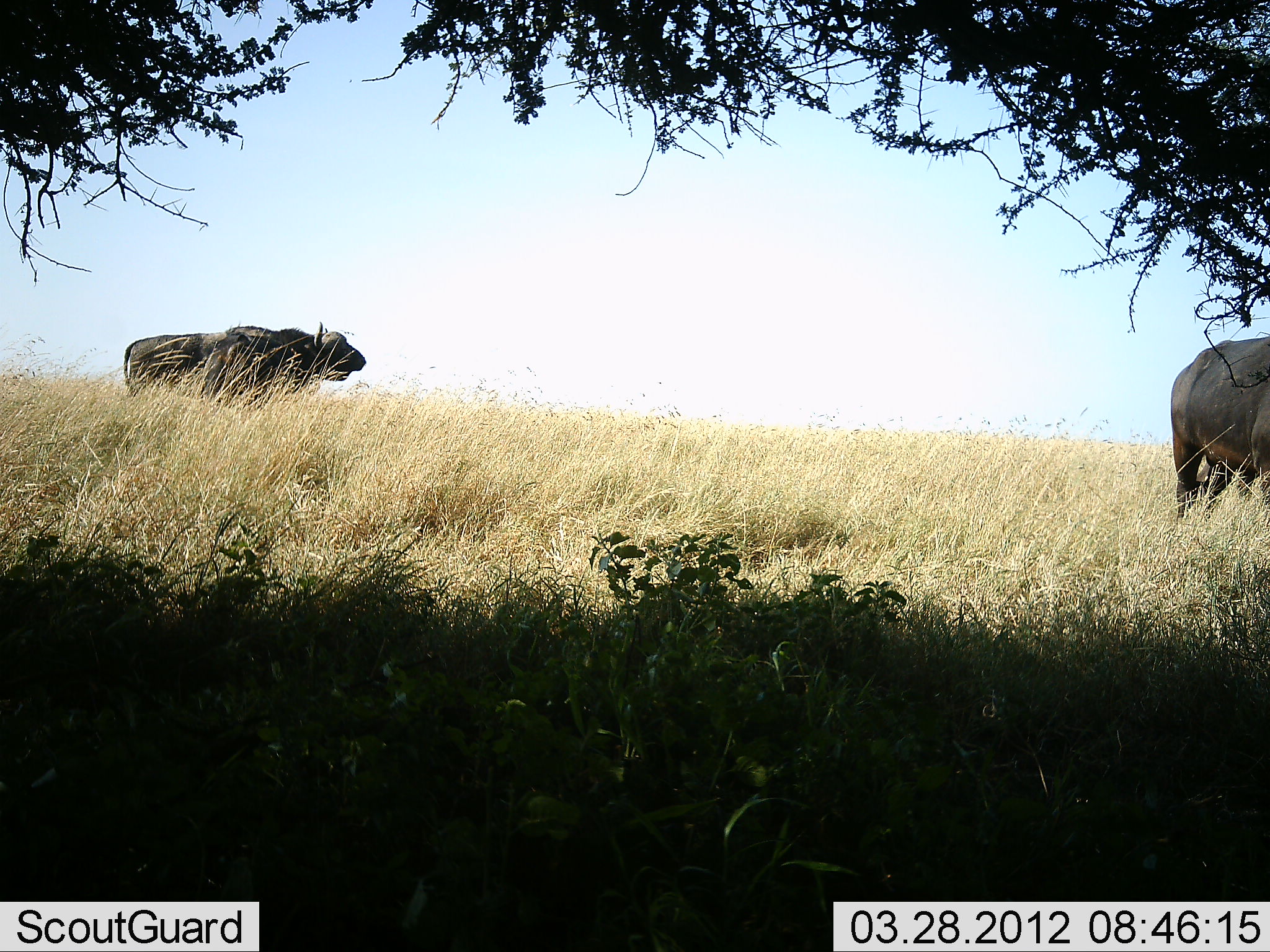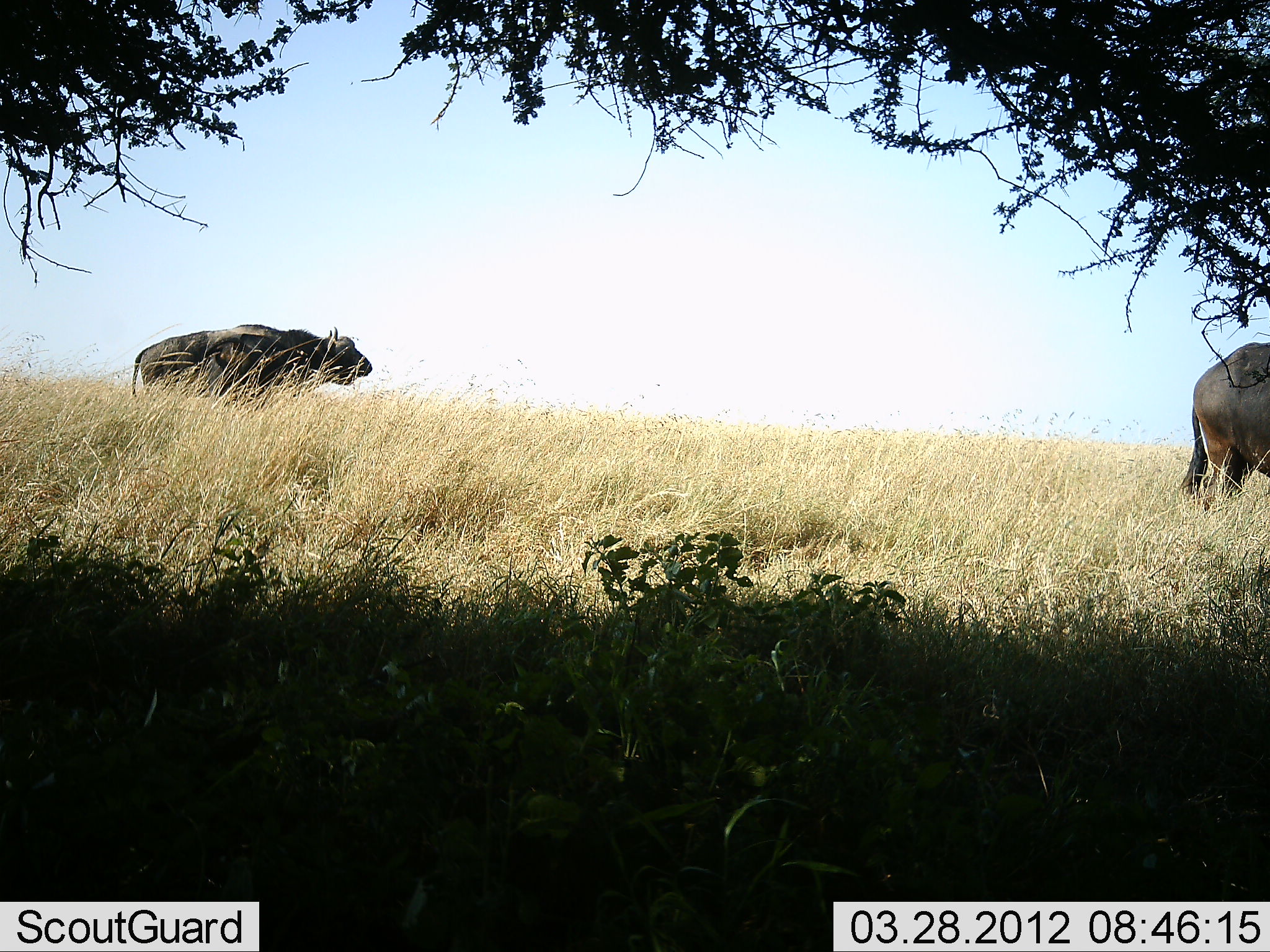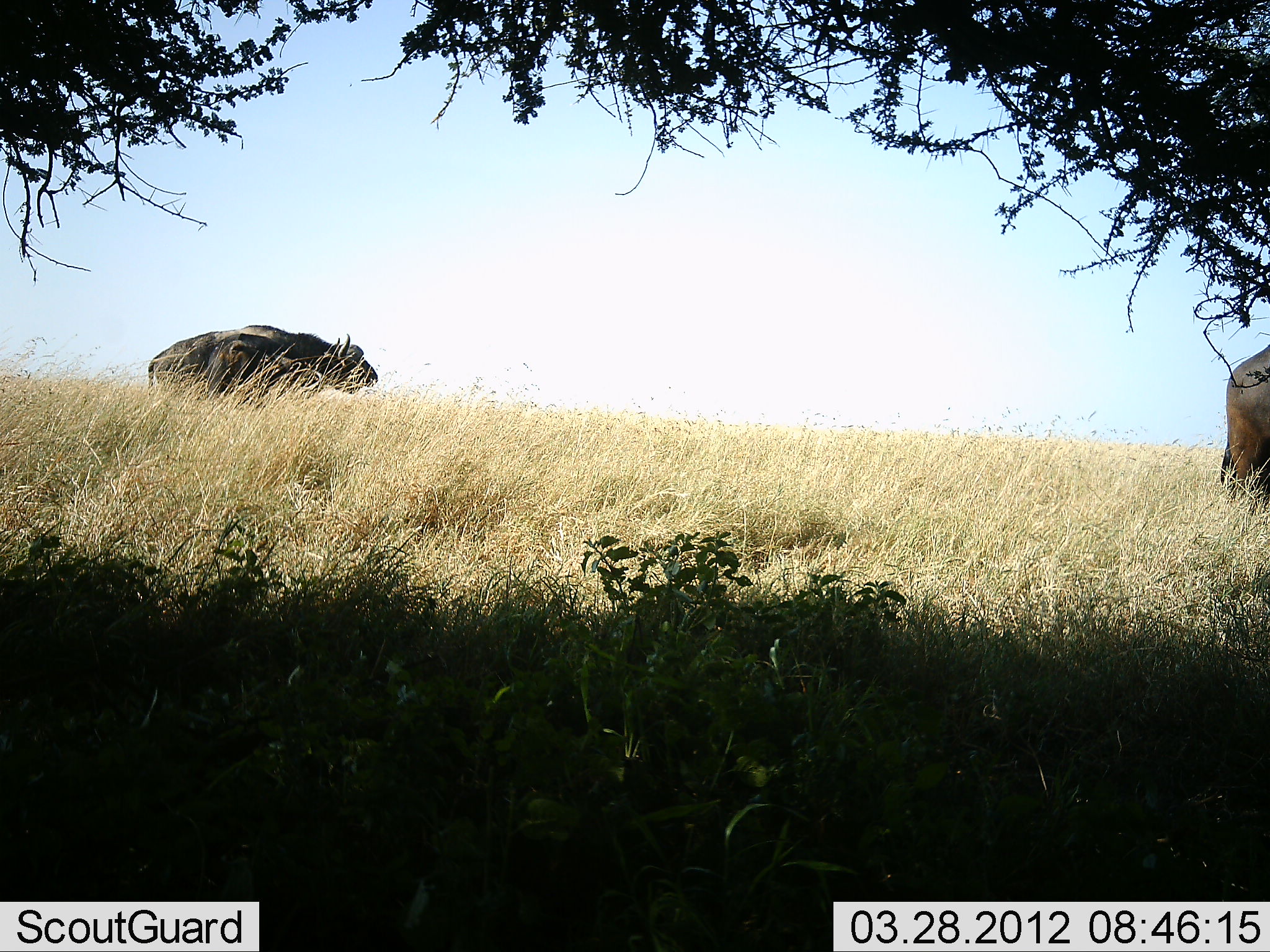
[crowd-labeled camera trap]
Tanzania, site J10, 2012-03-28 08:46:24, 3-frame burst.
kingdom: Animalia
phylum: Chordata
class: Mammalia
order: Artiodactyla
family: Bovidae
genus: Syncerus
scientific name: Syncerus caffer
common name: cape buffalo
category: buffalo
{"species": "buffalo (cape buffalo) (Syncerus caffer)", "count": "2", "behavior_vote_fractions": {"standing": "36%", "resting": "0%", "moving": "68%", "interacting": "0%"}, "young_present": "4%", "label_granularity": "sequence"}